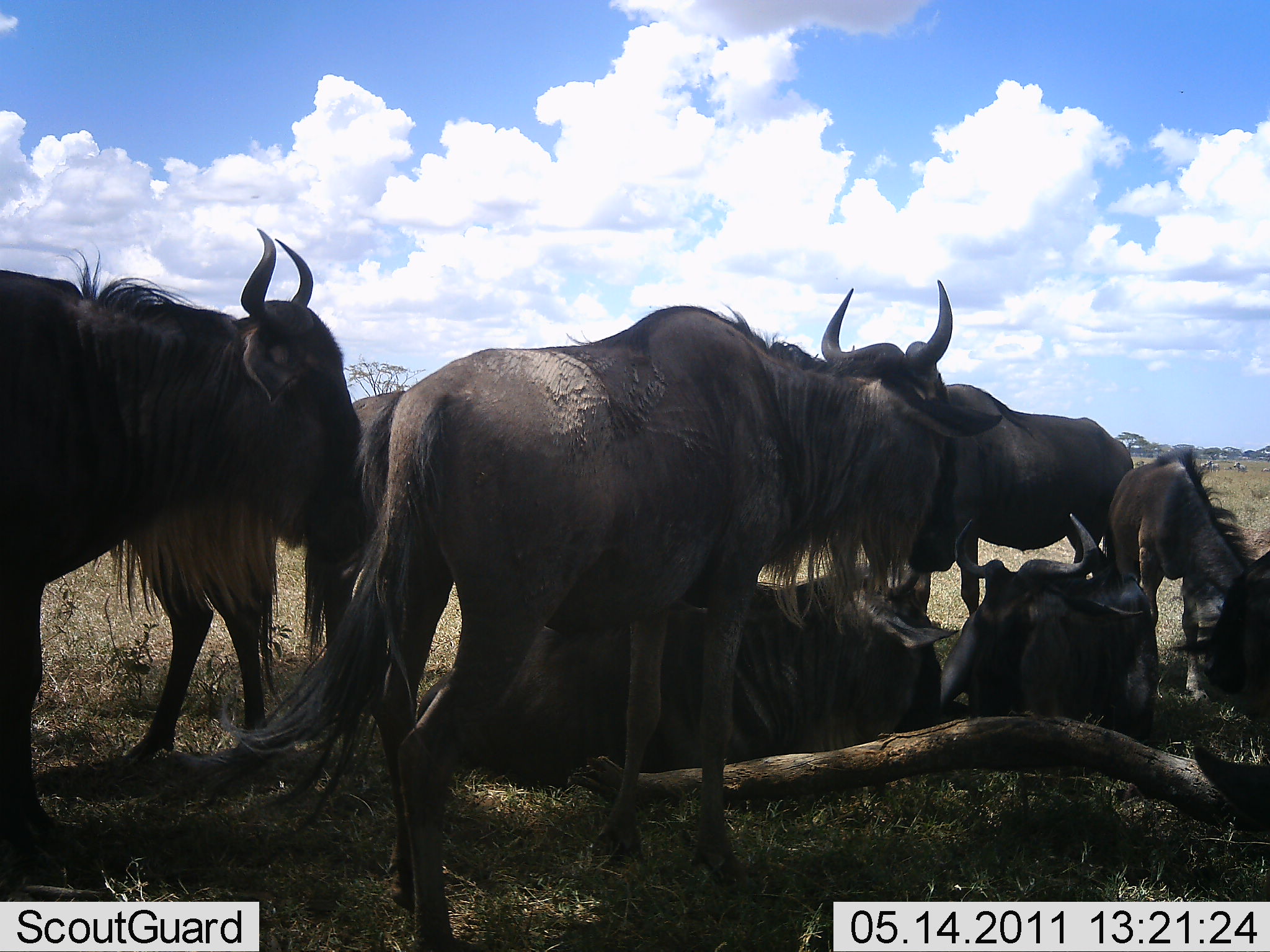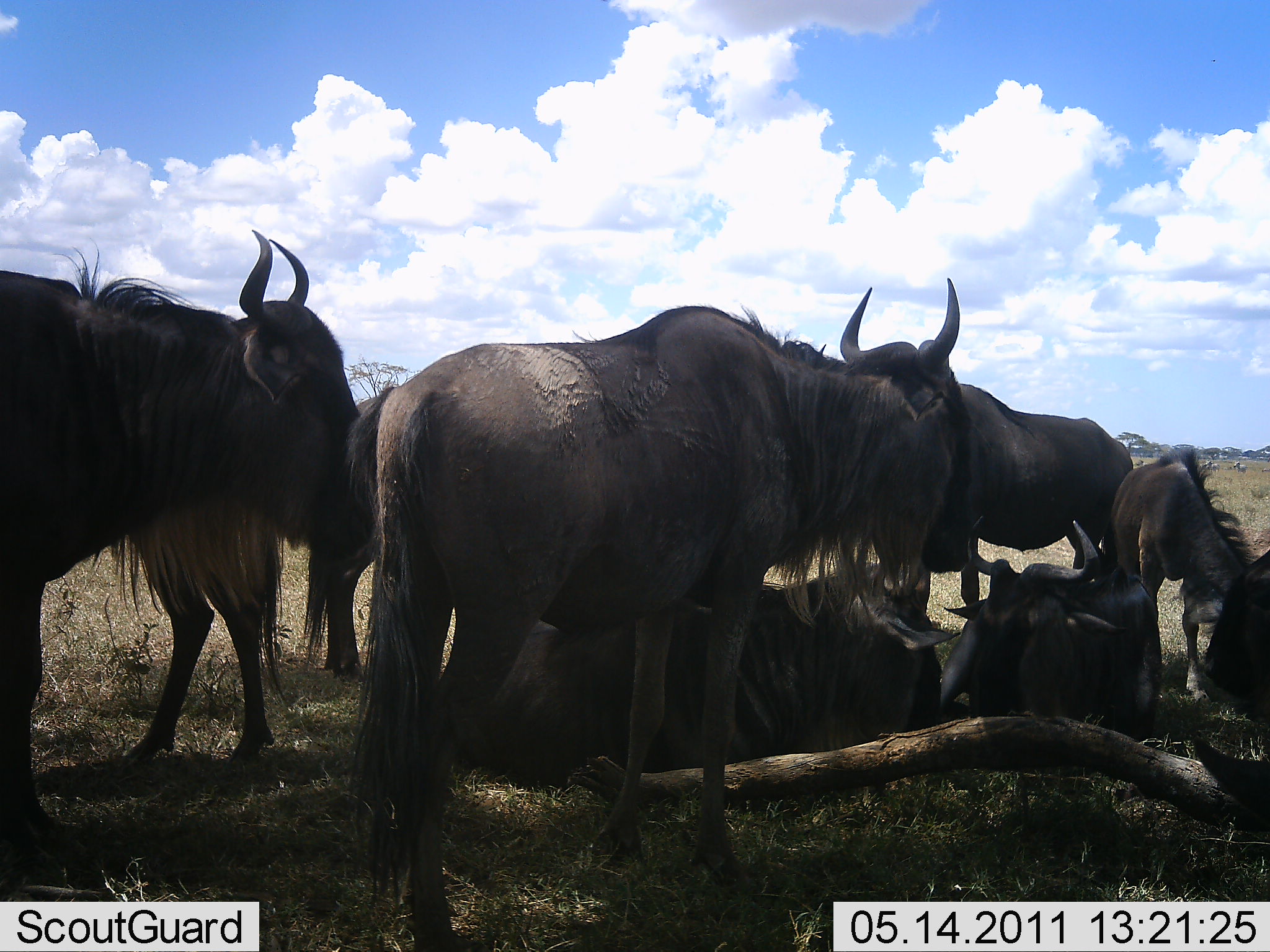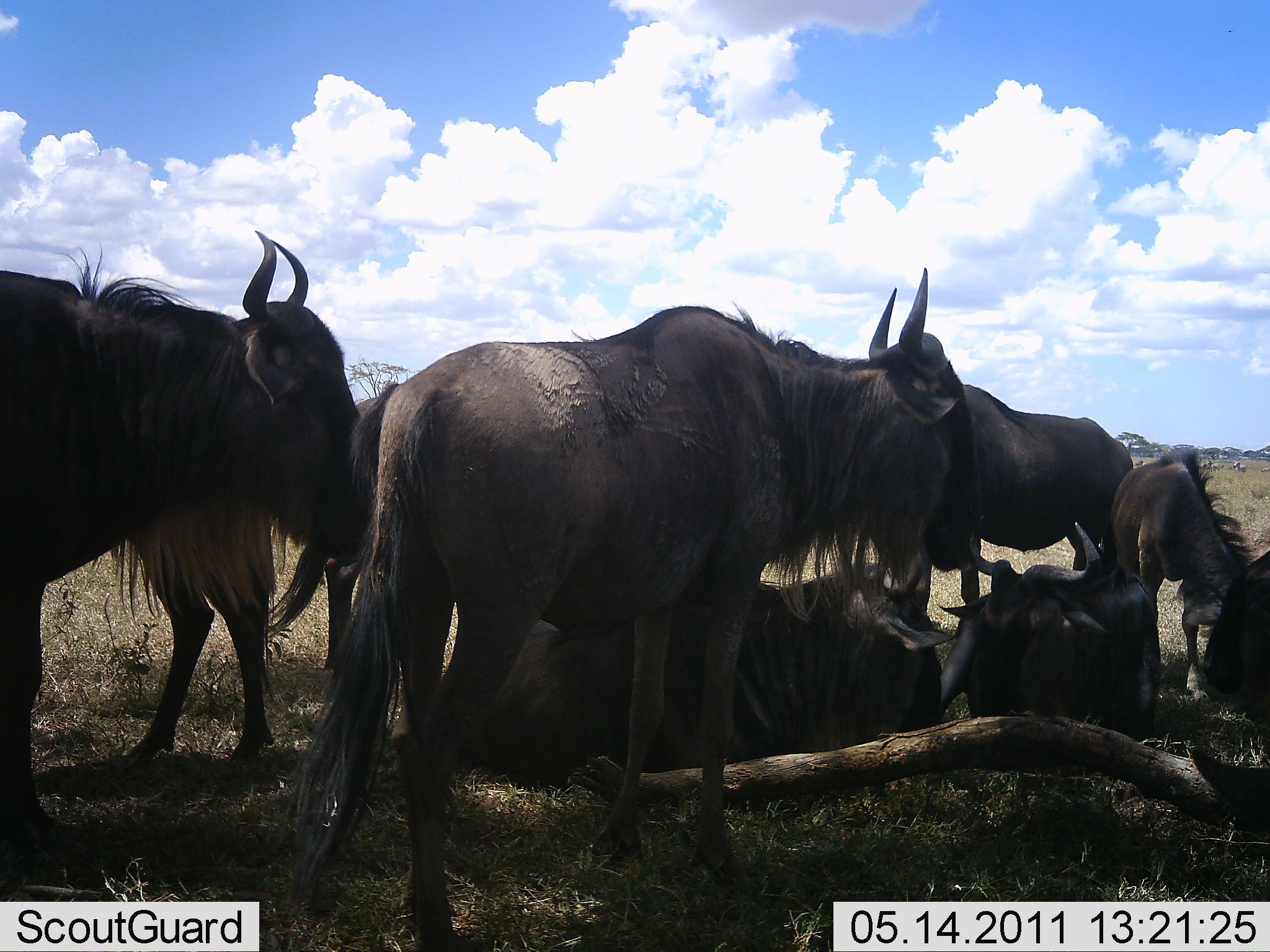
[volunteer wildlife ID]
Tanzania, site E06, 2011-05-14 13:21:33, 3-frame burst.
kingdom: Animalia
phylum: Chordata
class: Mammalia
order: Artiodactyla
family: Bovidae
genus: Connochaetes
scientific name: Connochaetes taurinus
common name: blue wildebeest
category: wildebeest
Wildebeest (blue wildebeest) (Connochaetes taurinus), count 8. Behavior (volunteer vote fractions): standing 62%, resting 100%, moving 0%, interacting 8%. Young present (vote fraction): 38%. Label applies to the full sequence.